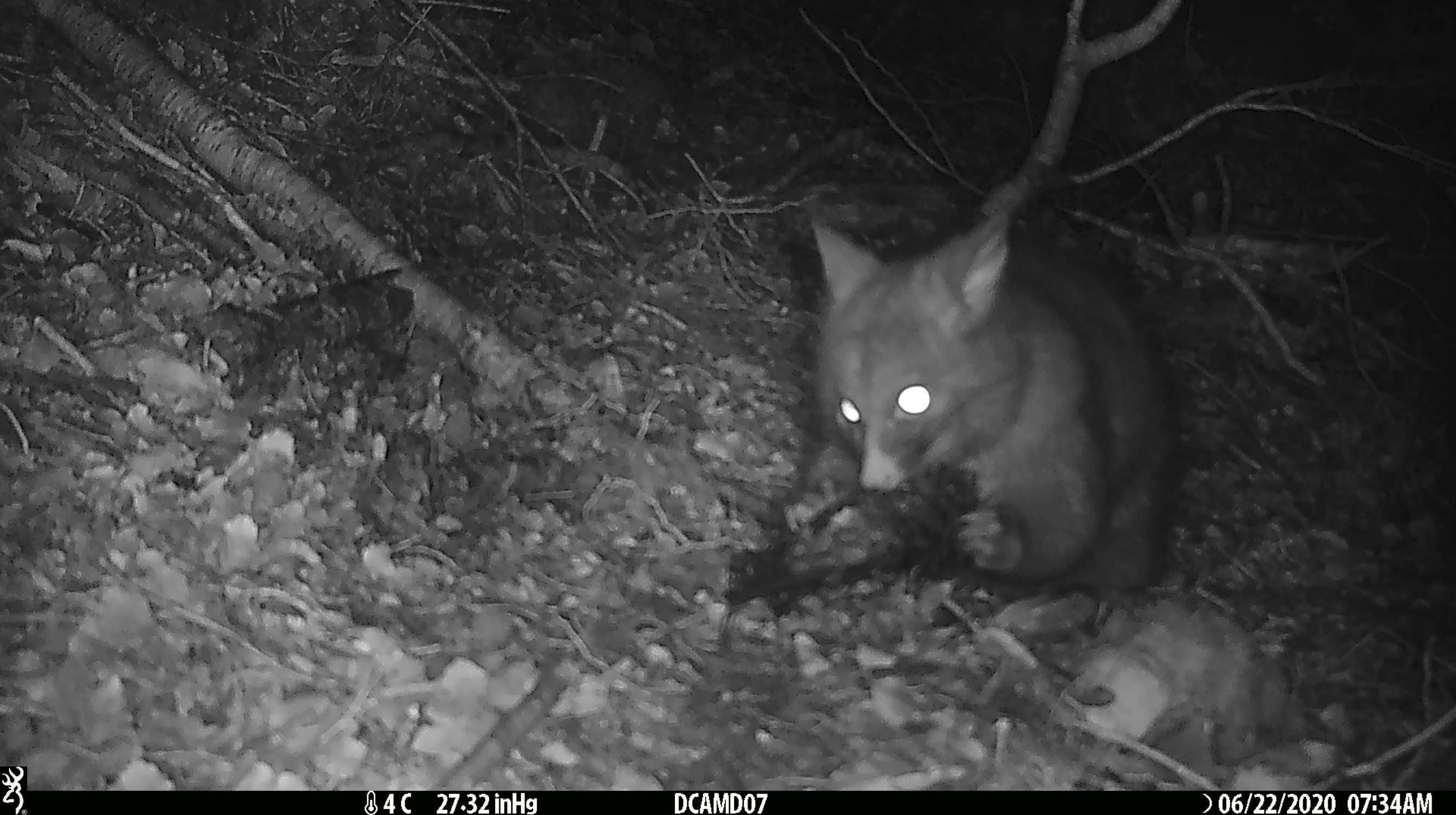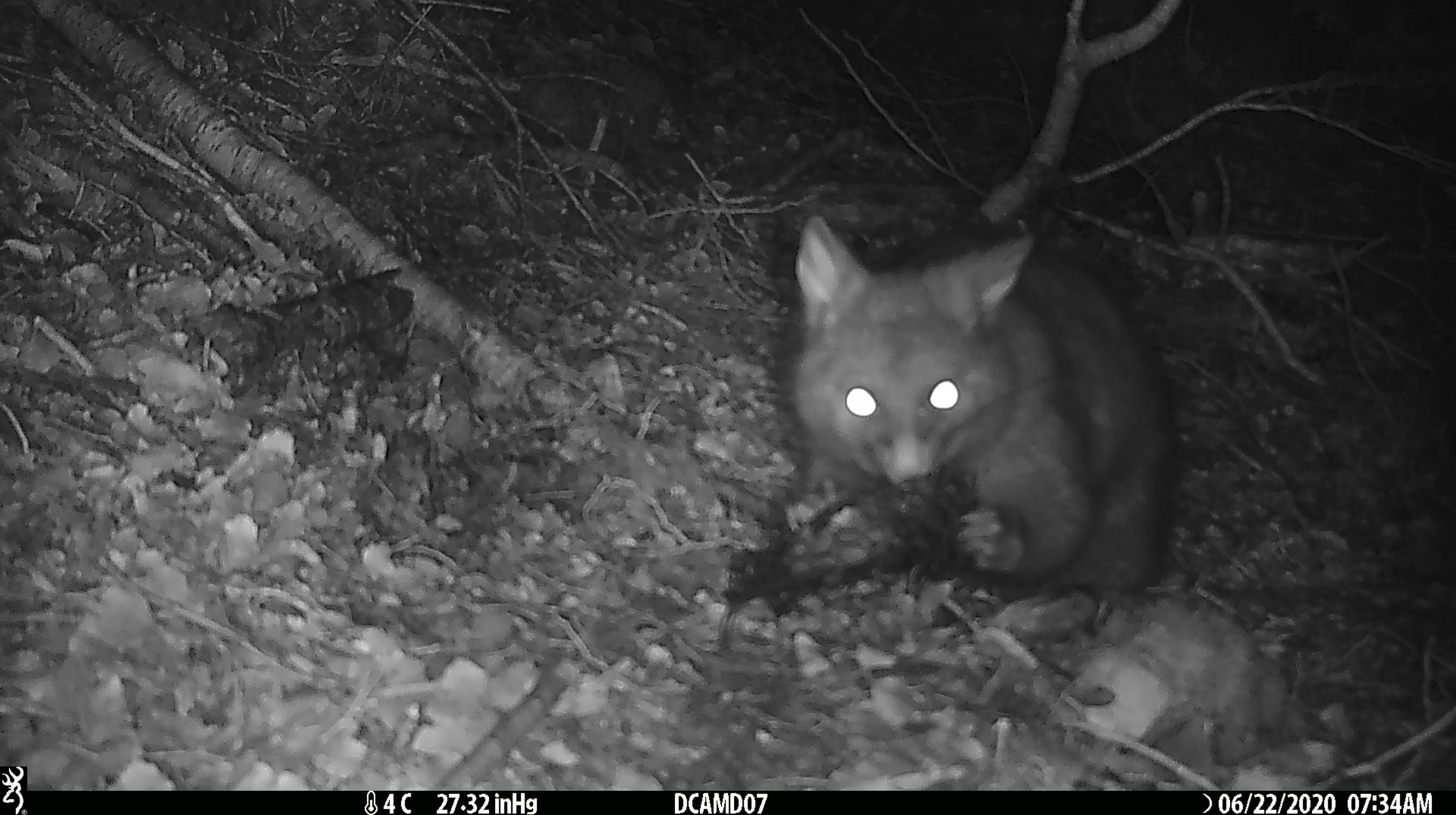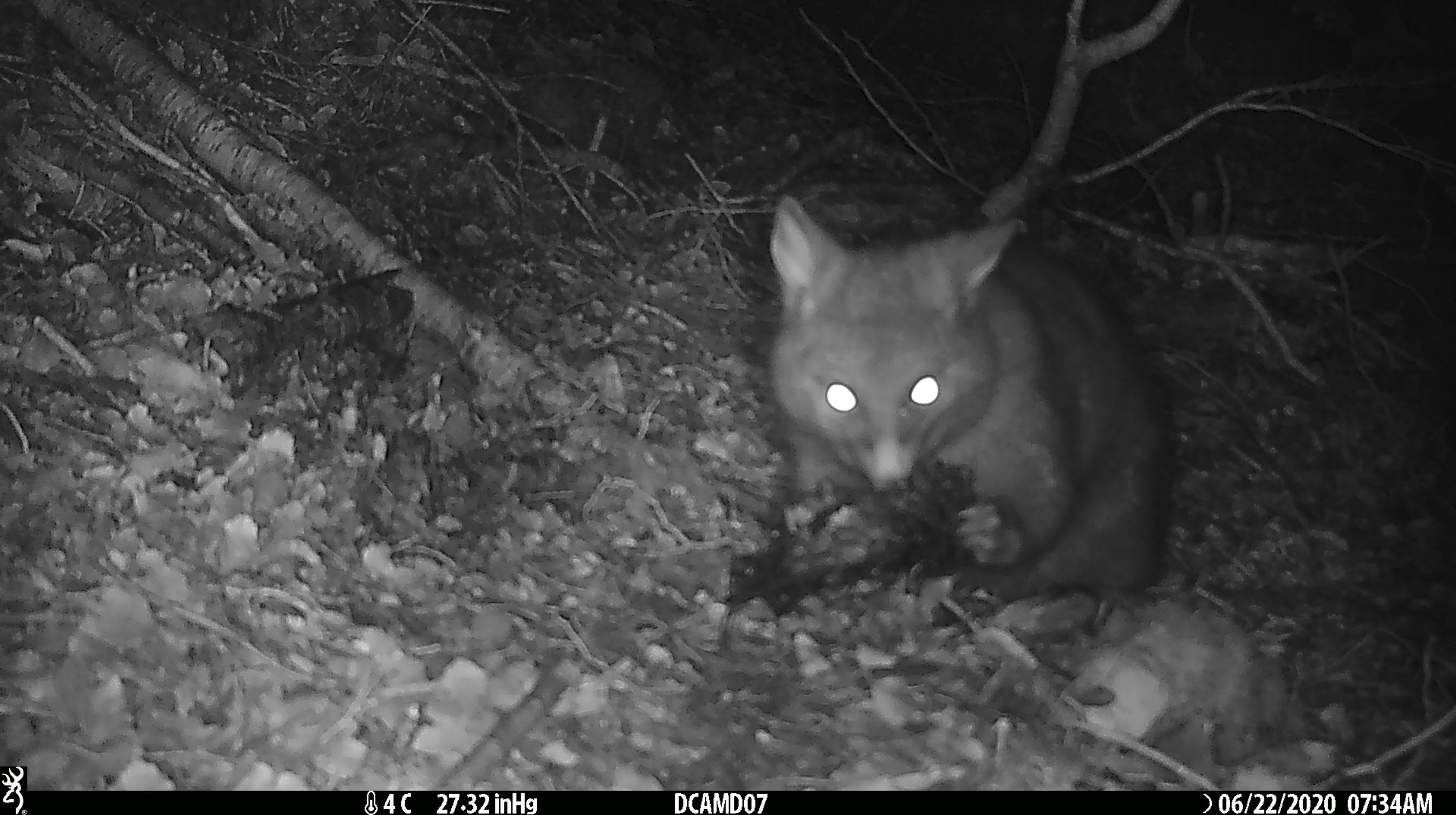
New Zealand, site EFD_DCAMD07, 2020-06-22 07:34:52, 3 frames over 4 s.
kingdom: Animalia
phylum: Chordata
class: Mammalia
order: Diprotodontia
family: Phalangeridae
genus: Trichosurus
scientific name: Trichosurus vulpecula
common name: common brushtail possum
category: possum